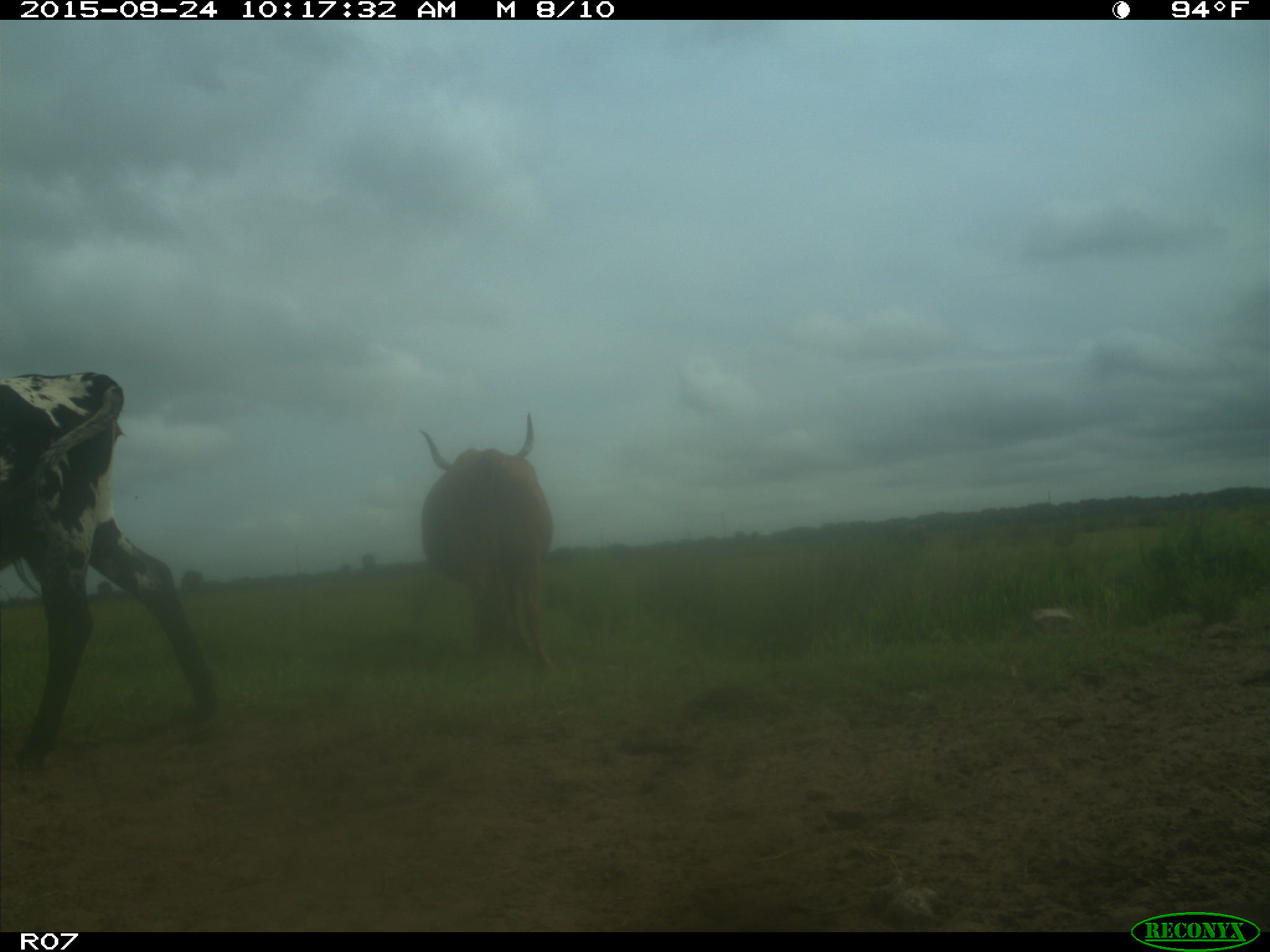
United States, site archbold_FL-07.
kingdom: Animalia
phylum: Chordata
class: Mammalia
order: Artiodactyla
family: Bovidae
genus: Bos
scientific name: Bos taurus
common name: domestic cow